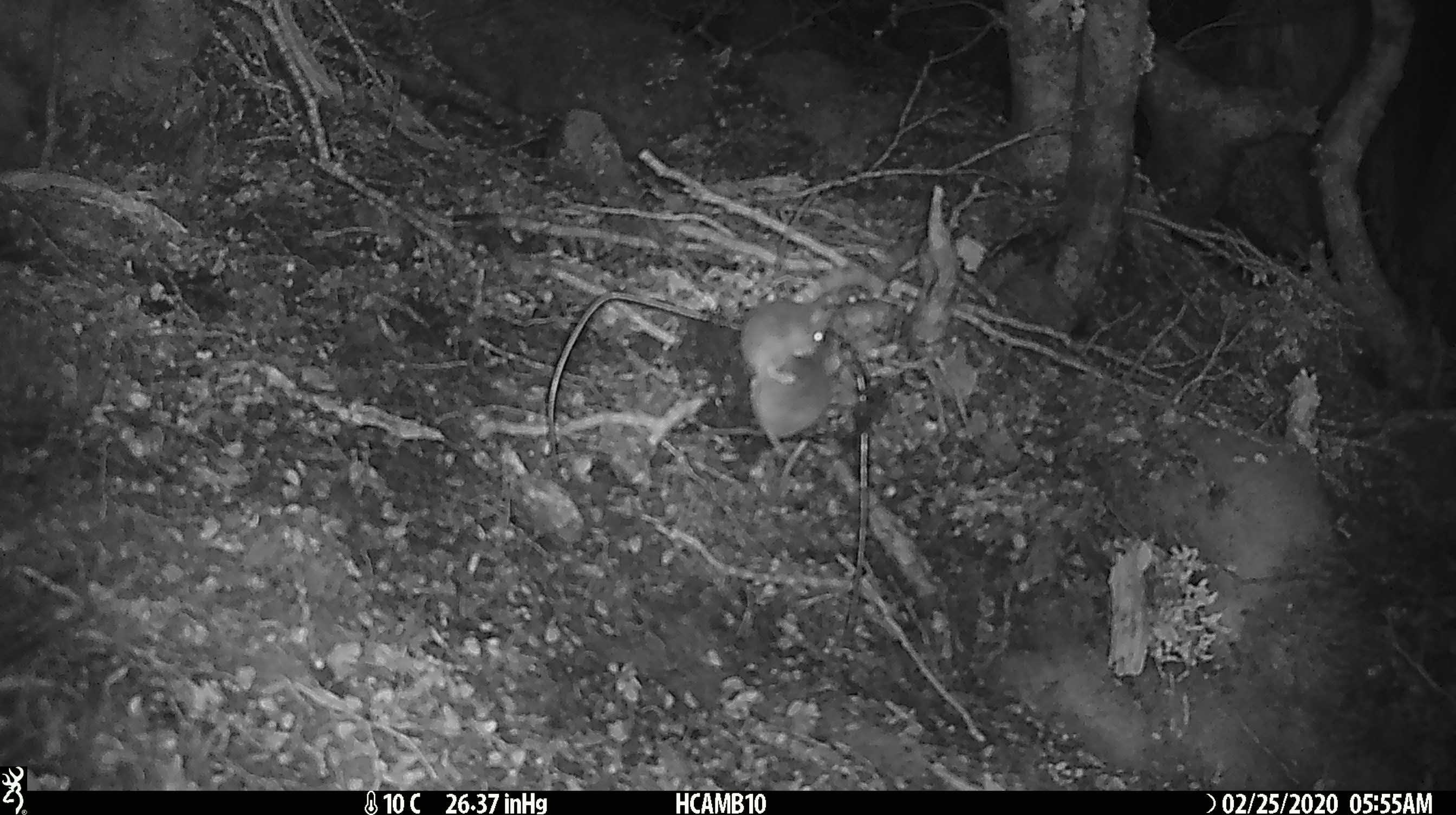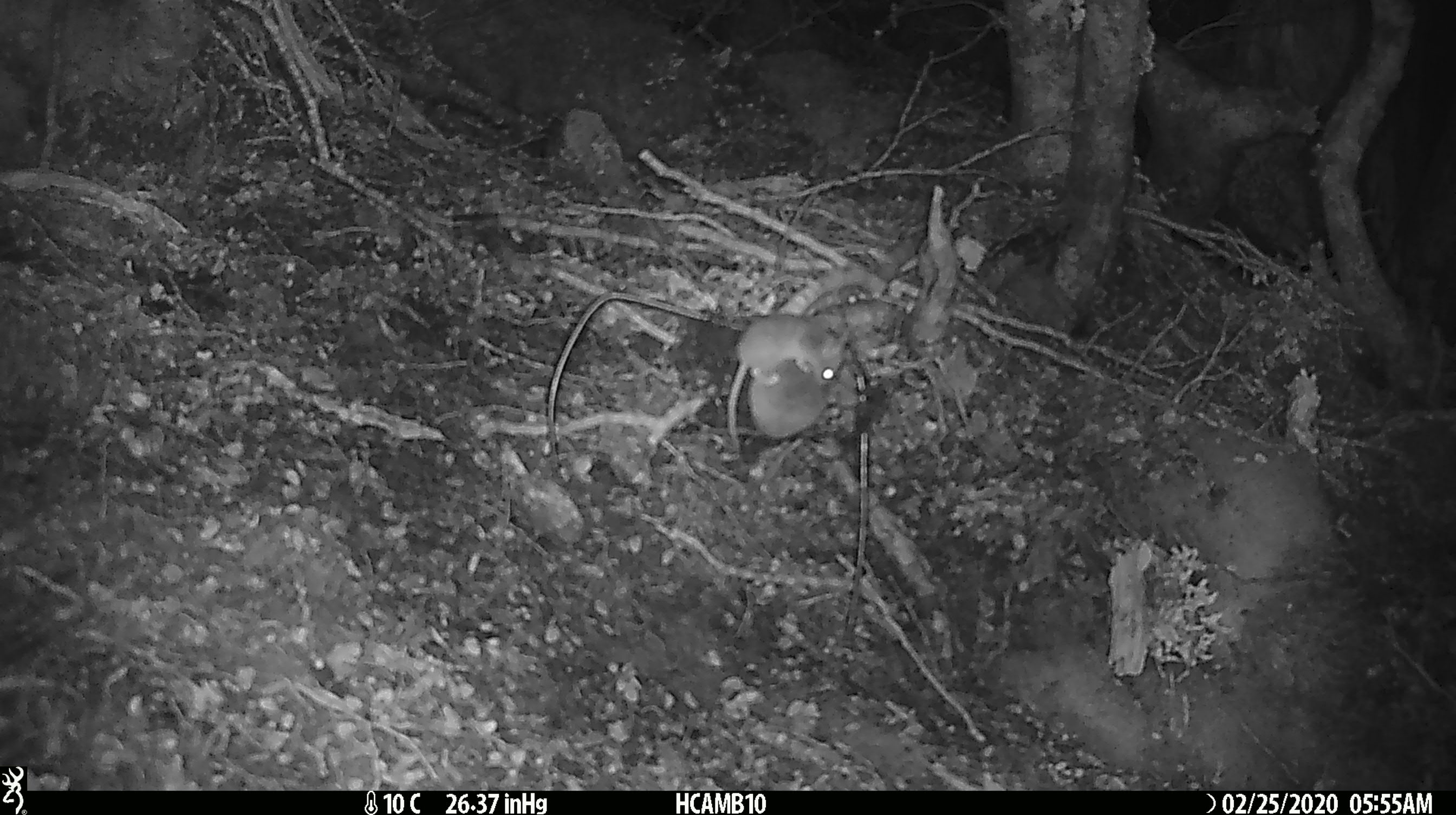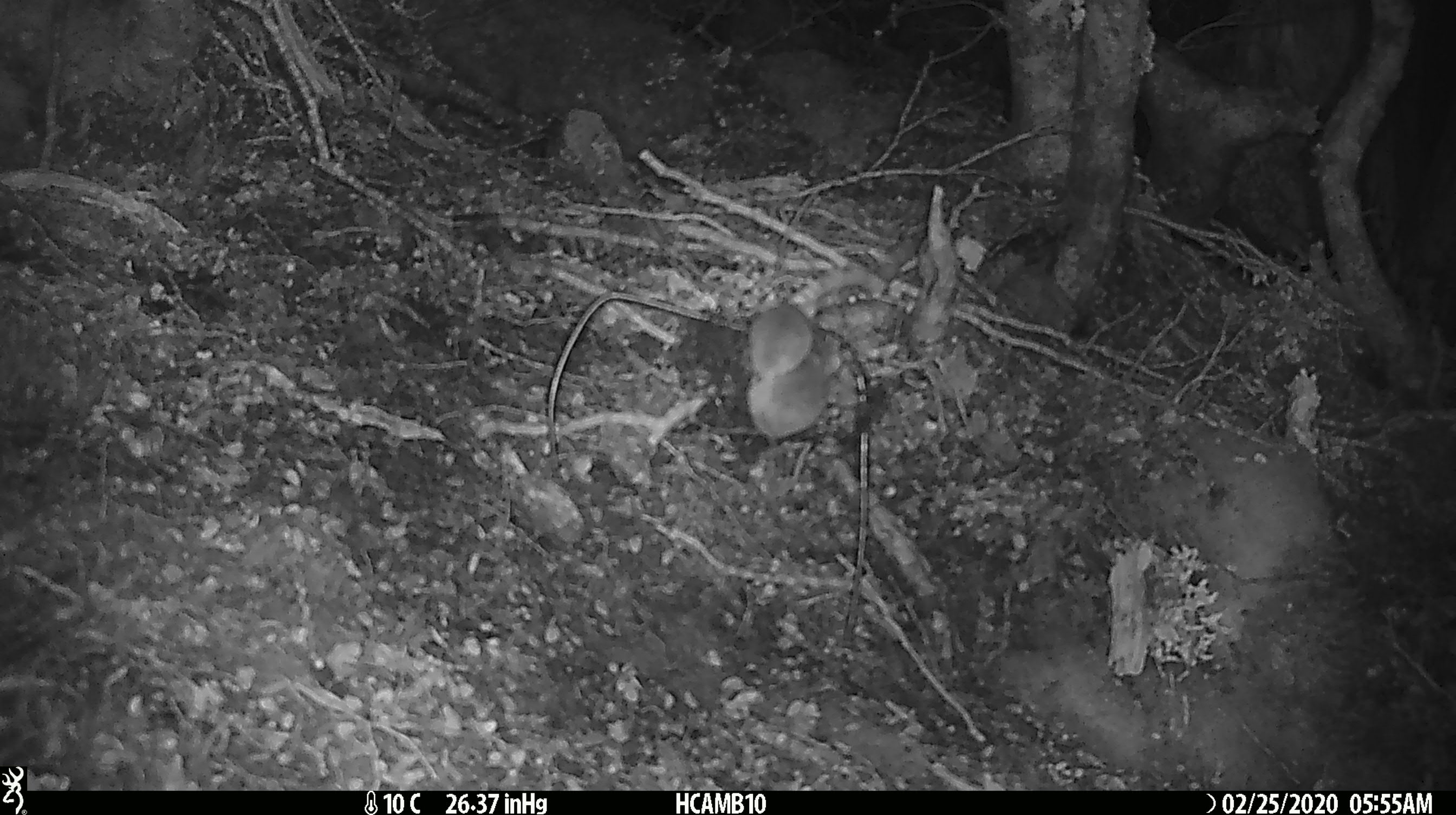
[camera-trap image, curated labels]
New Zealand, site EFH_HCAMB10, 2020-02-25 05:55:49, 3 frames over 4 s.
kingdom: Animalia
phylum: Chordata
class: Mammalia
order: Rodentia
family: Muridae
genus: Mus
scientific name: Mus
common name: mouse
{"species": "mouse (Mus)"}